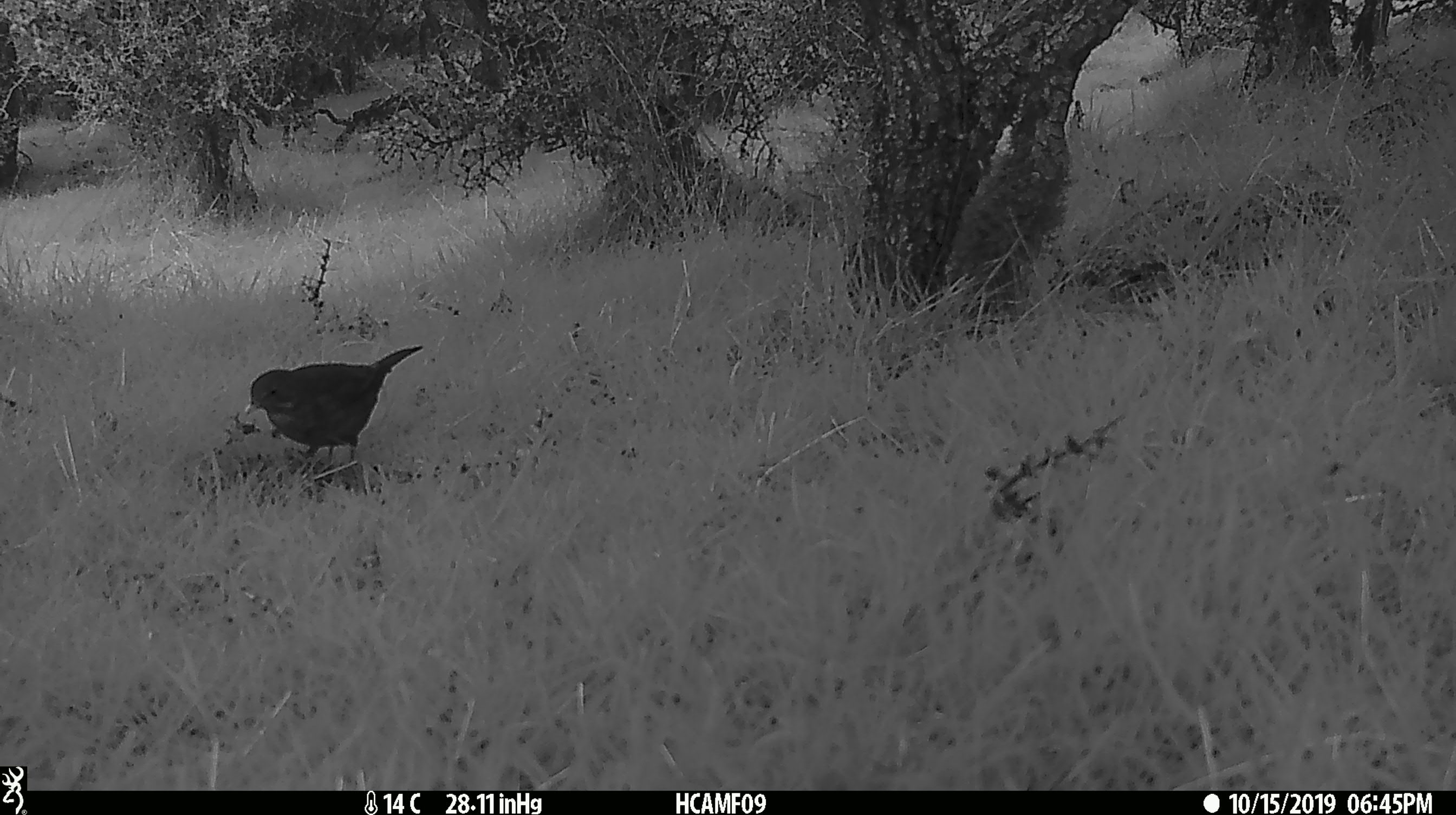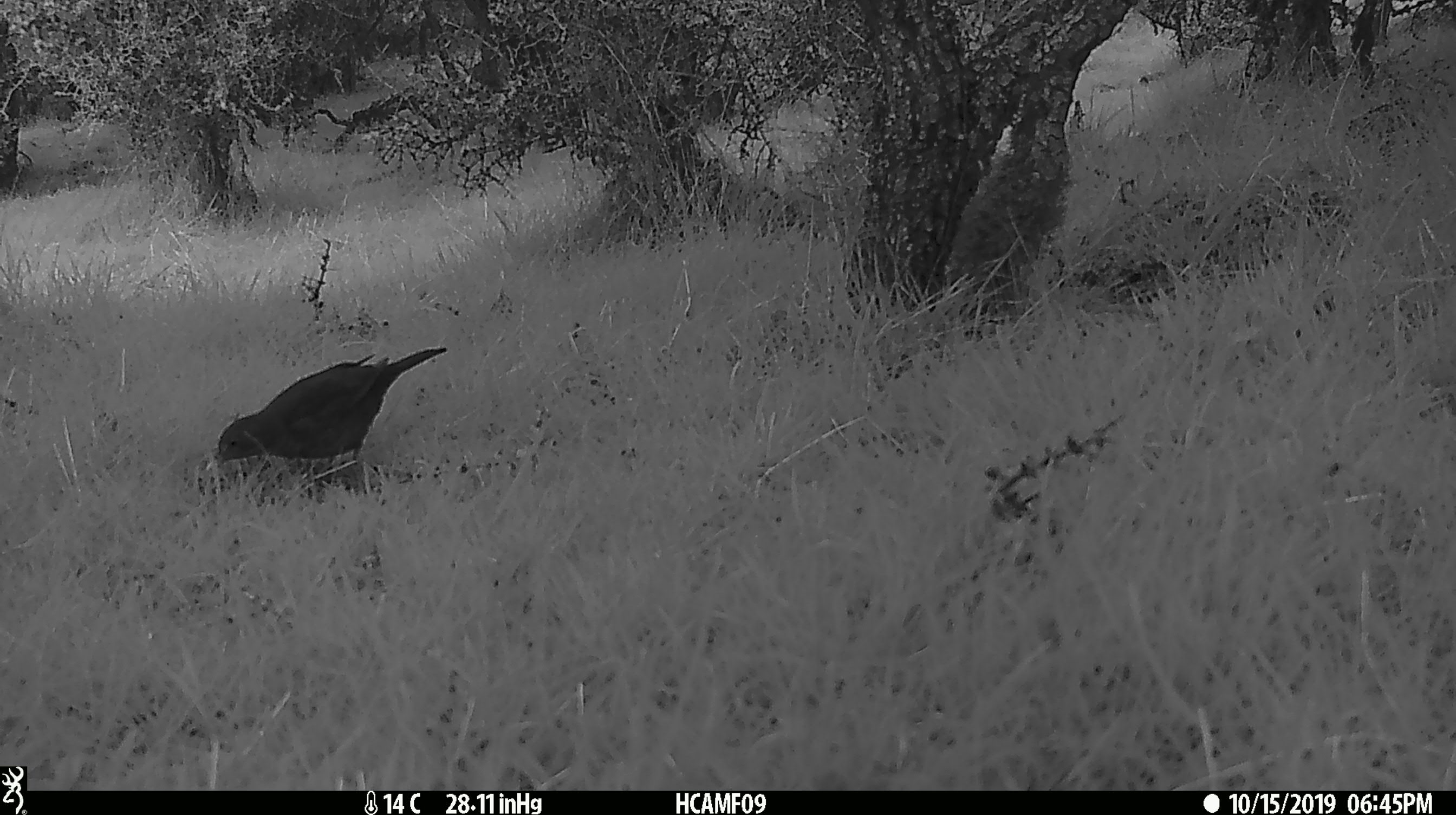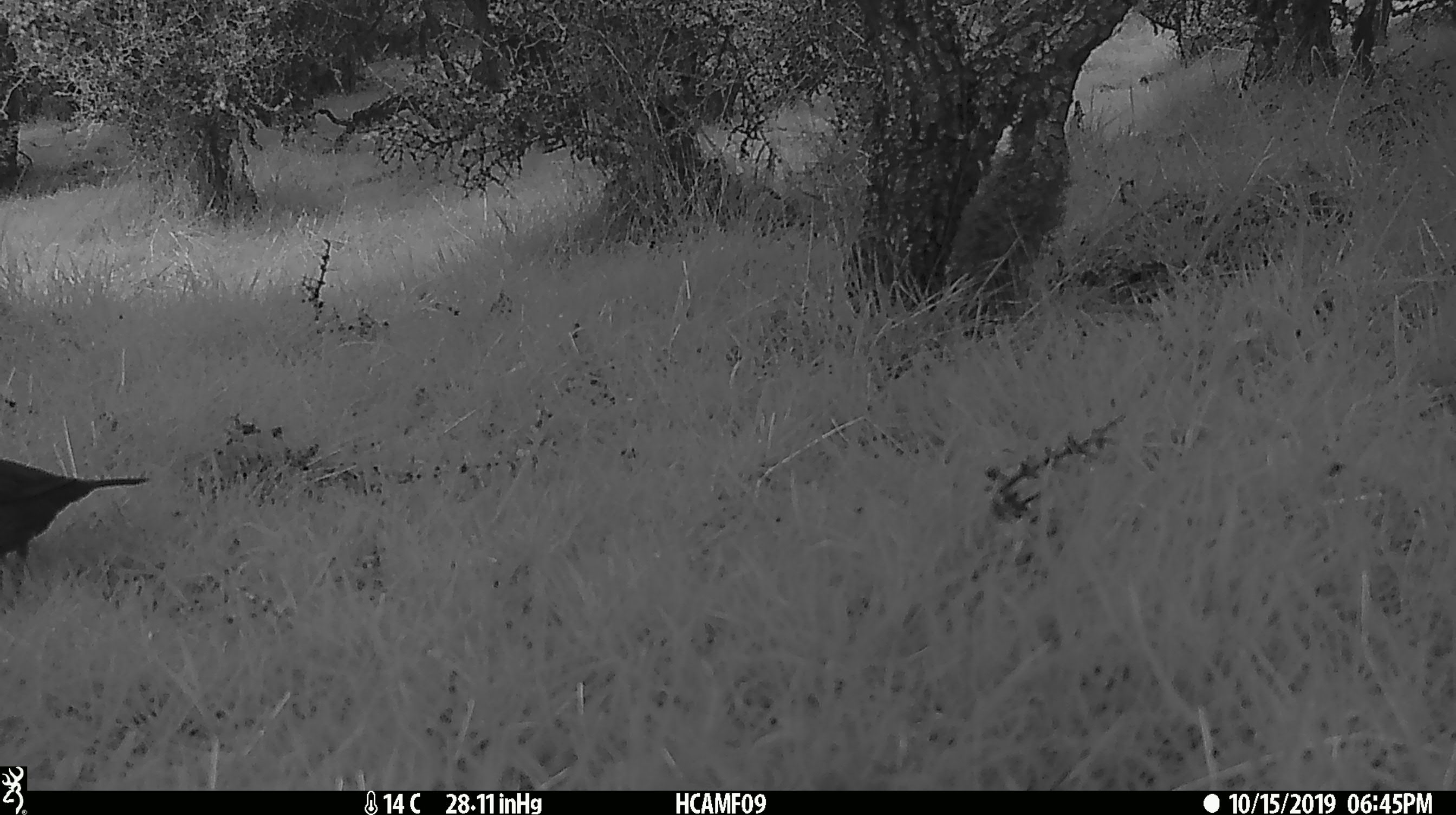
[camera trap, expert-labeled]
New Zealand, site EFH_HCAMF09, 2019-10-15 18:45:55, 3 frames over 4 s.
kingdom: Animalia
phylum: Chordata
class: Aves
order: Passeriformes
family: Turdidae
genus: Turdus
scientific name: Turdus merula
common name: eurasian blackbird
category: blackbird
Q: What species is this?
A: Blackbird (eurasian blackbird) (Turdus merula).